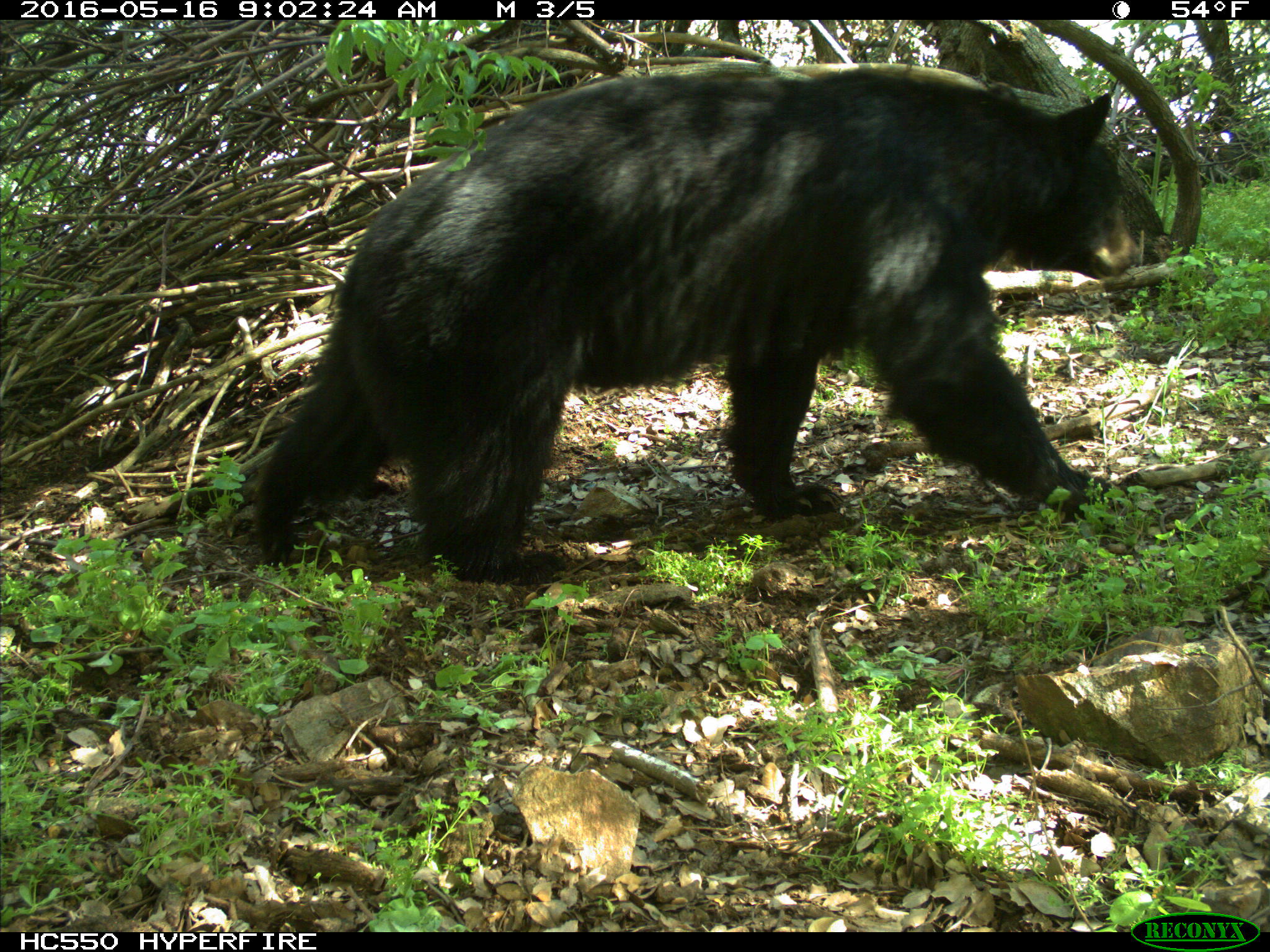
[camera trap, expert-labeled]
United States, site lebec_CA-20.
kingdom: Animalia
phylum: Chordata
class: Mammalia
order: Carnivora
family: Ursidae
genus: Ursus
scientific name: Ursus americanus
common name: american black bear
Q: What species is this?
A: Ursus americanus (american black bear).